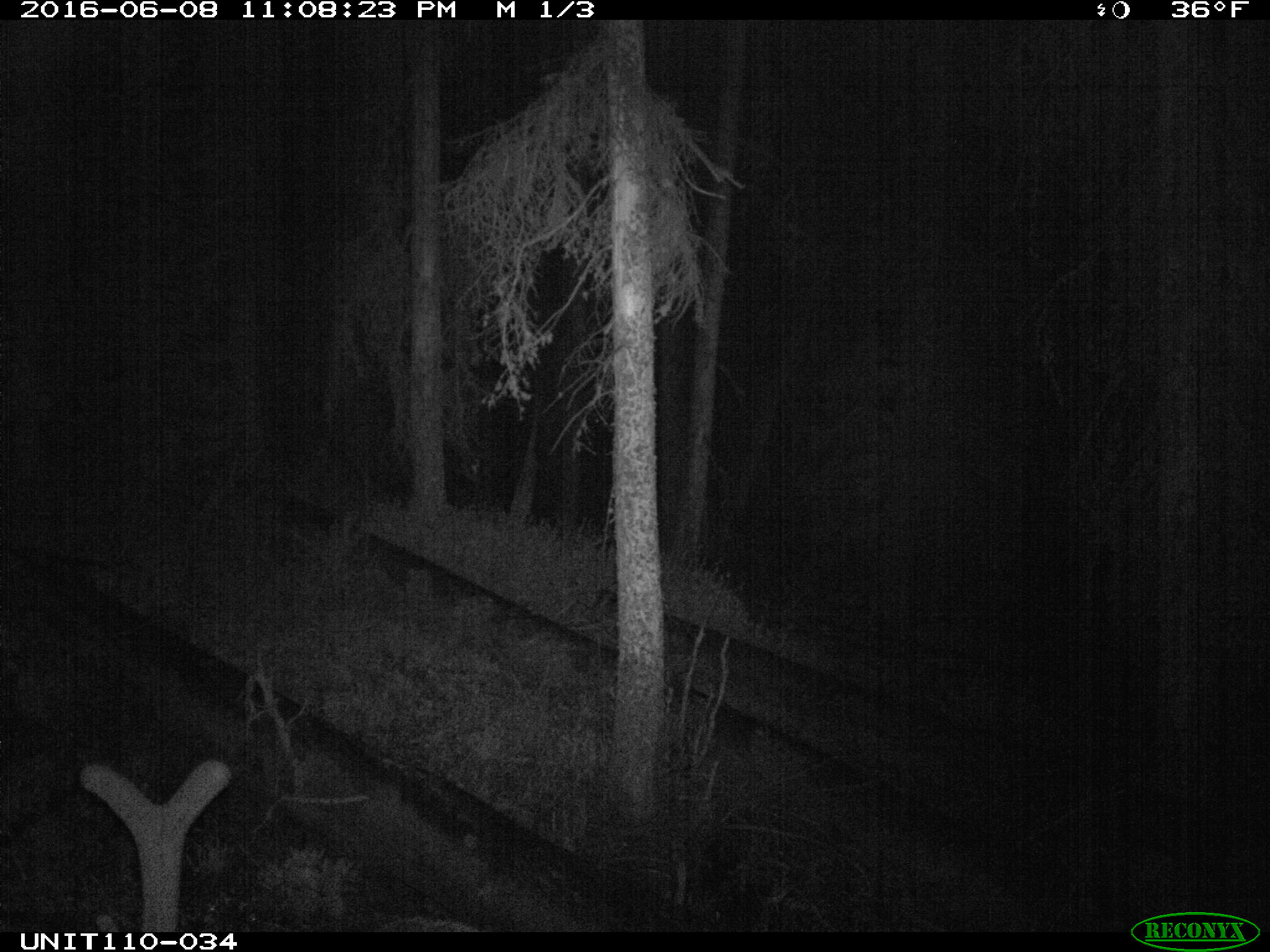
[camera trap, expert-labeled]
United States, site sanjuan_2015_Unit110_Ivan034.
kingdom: Animalia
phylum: Chordata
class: Mammalia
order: Artiodactyla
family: Cervidae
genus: Cervus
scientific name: Cervus elaphus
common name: red deer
Cervus elaphus (red deer).